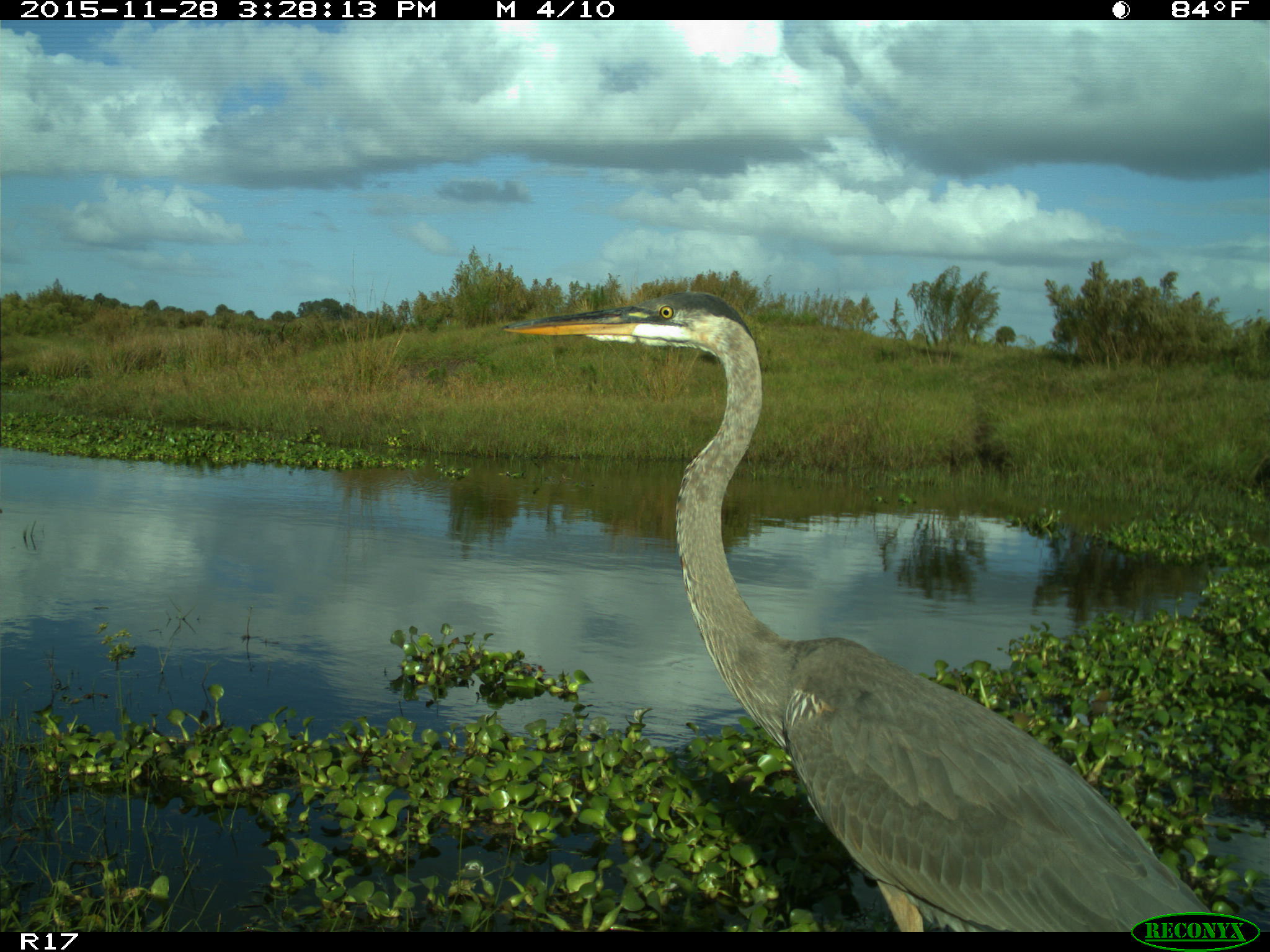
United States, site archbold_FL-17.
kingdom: Animalia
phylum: Chordata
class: Aves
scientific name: Aves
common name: birds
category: unidentified bird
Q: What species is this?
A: Unidentified bird (birds) (Aves).